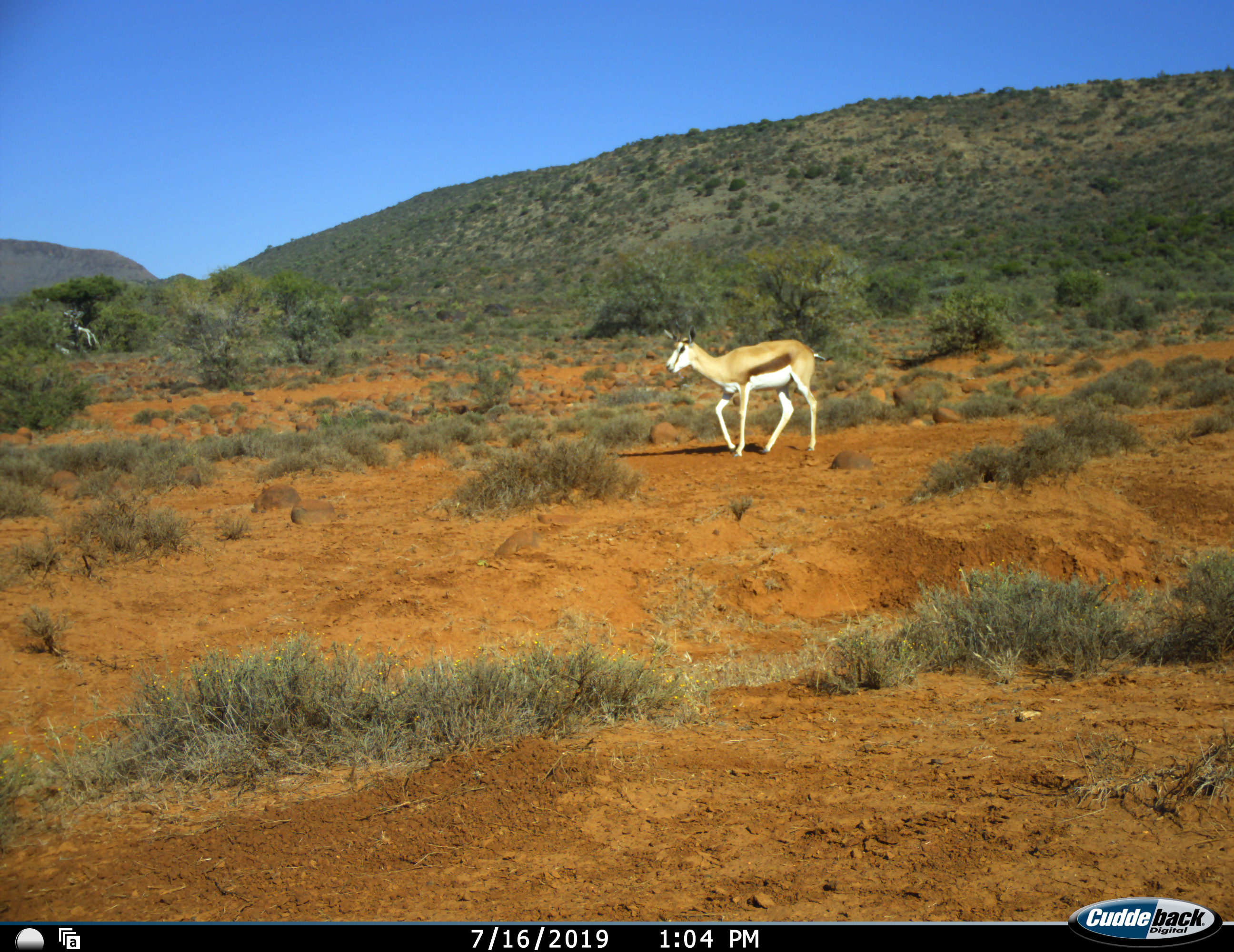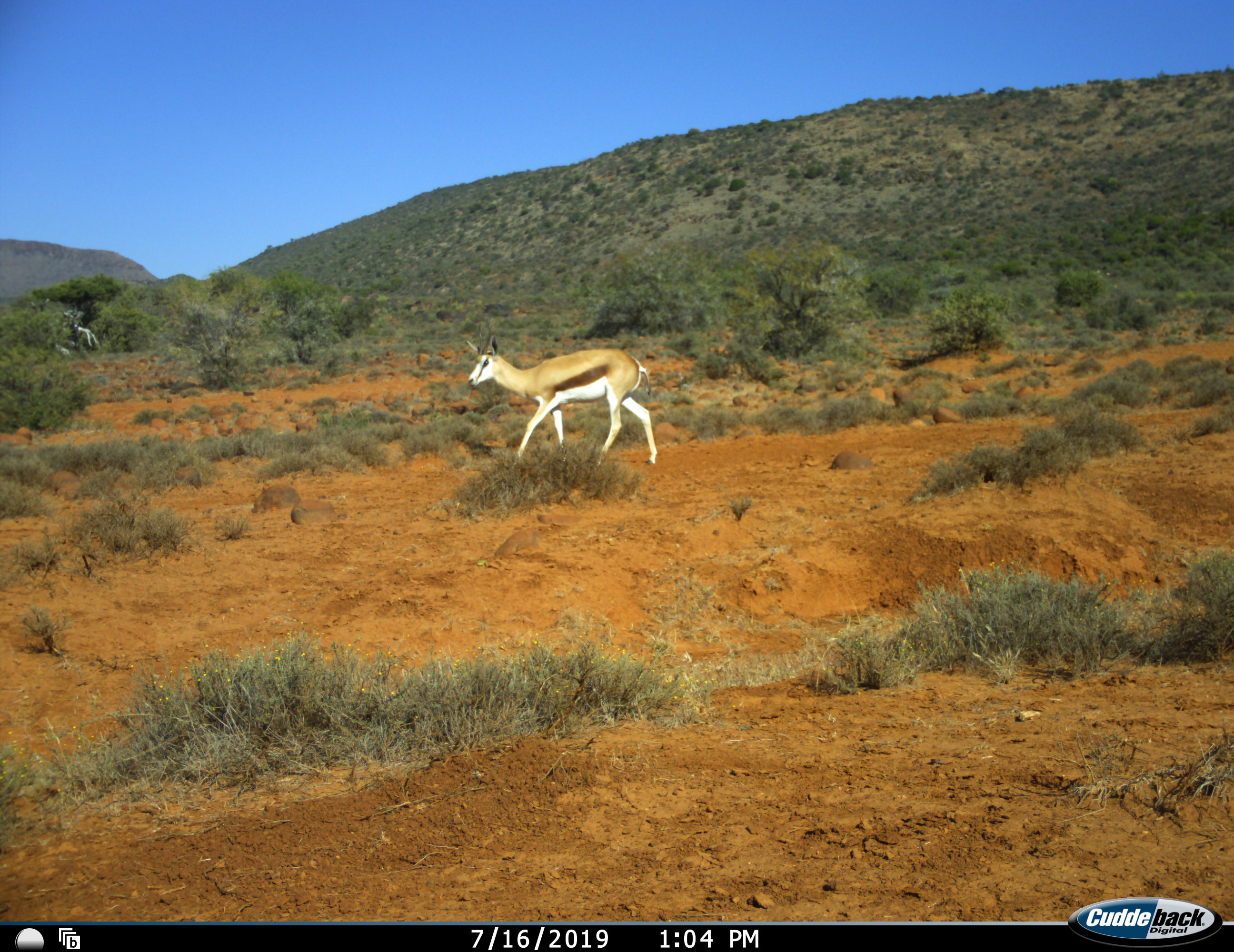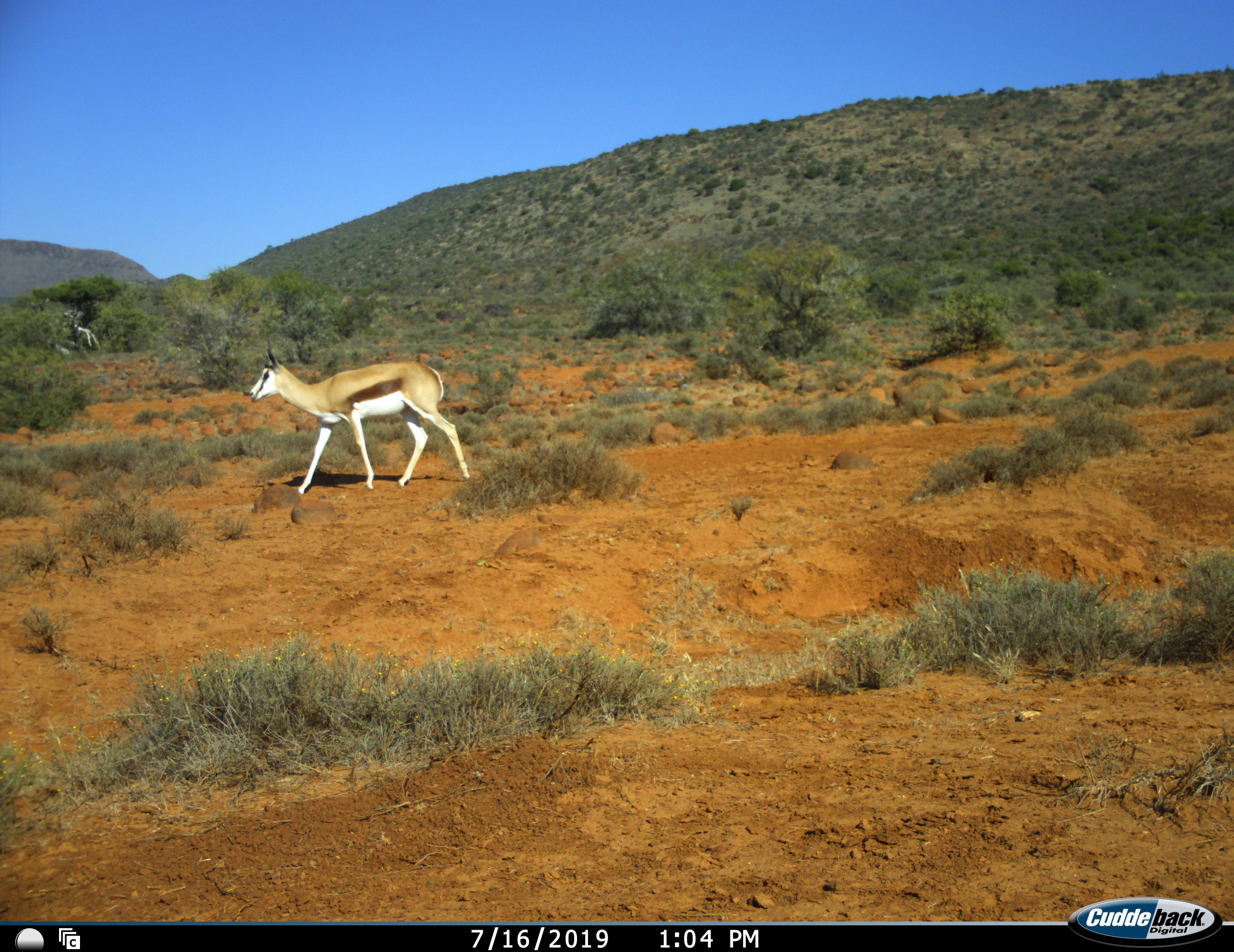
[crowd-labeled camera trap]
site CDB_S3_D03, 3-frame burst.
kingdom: Animalia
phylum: Chordata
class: Mammalia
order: Artiodactyla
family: Bovidae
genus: Antidorcas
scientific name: Antidorcas marsupialis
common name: springbok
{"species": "springbok (Antidorcas marsupialis)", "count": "1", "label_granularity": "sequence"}